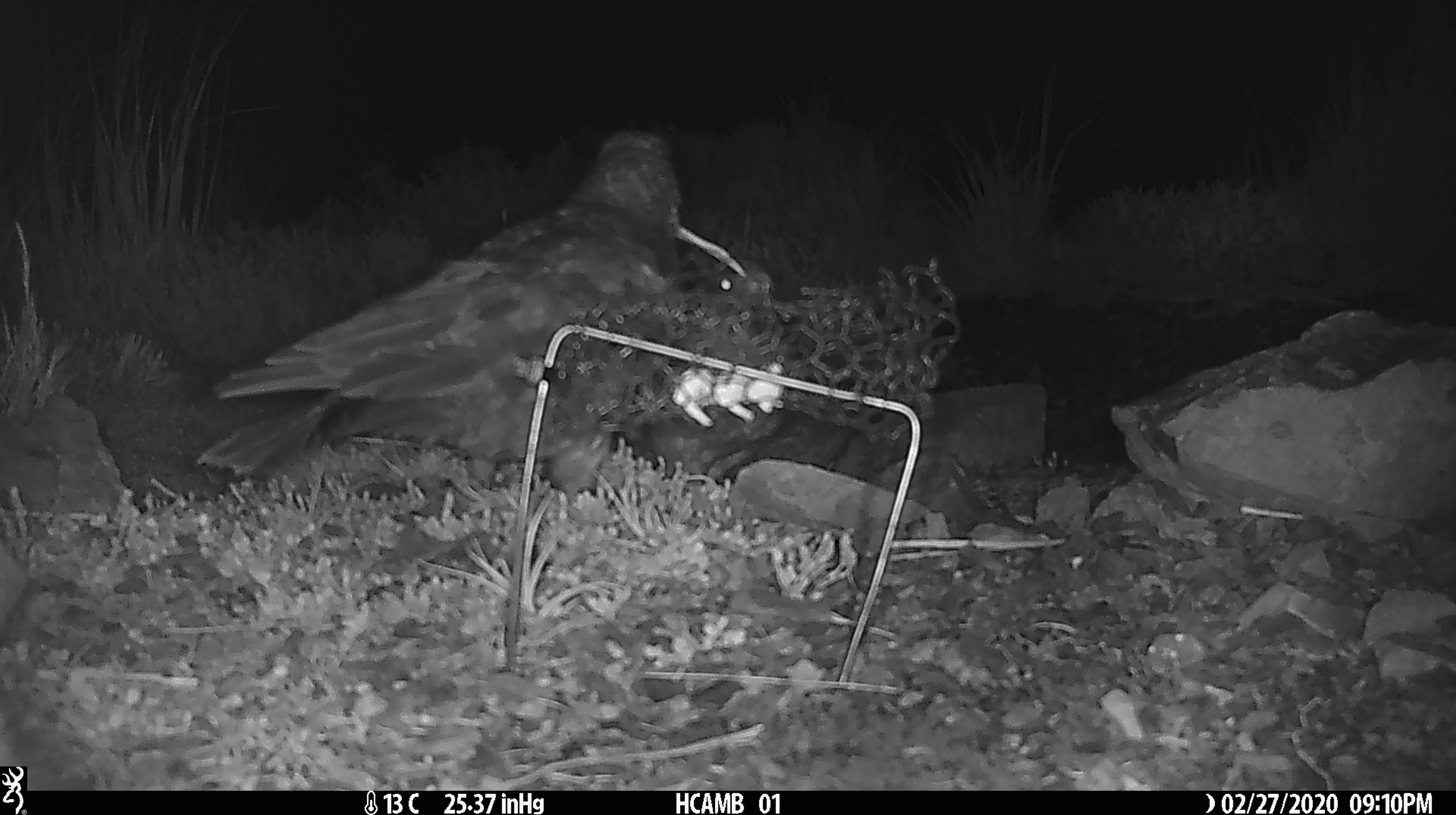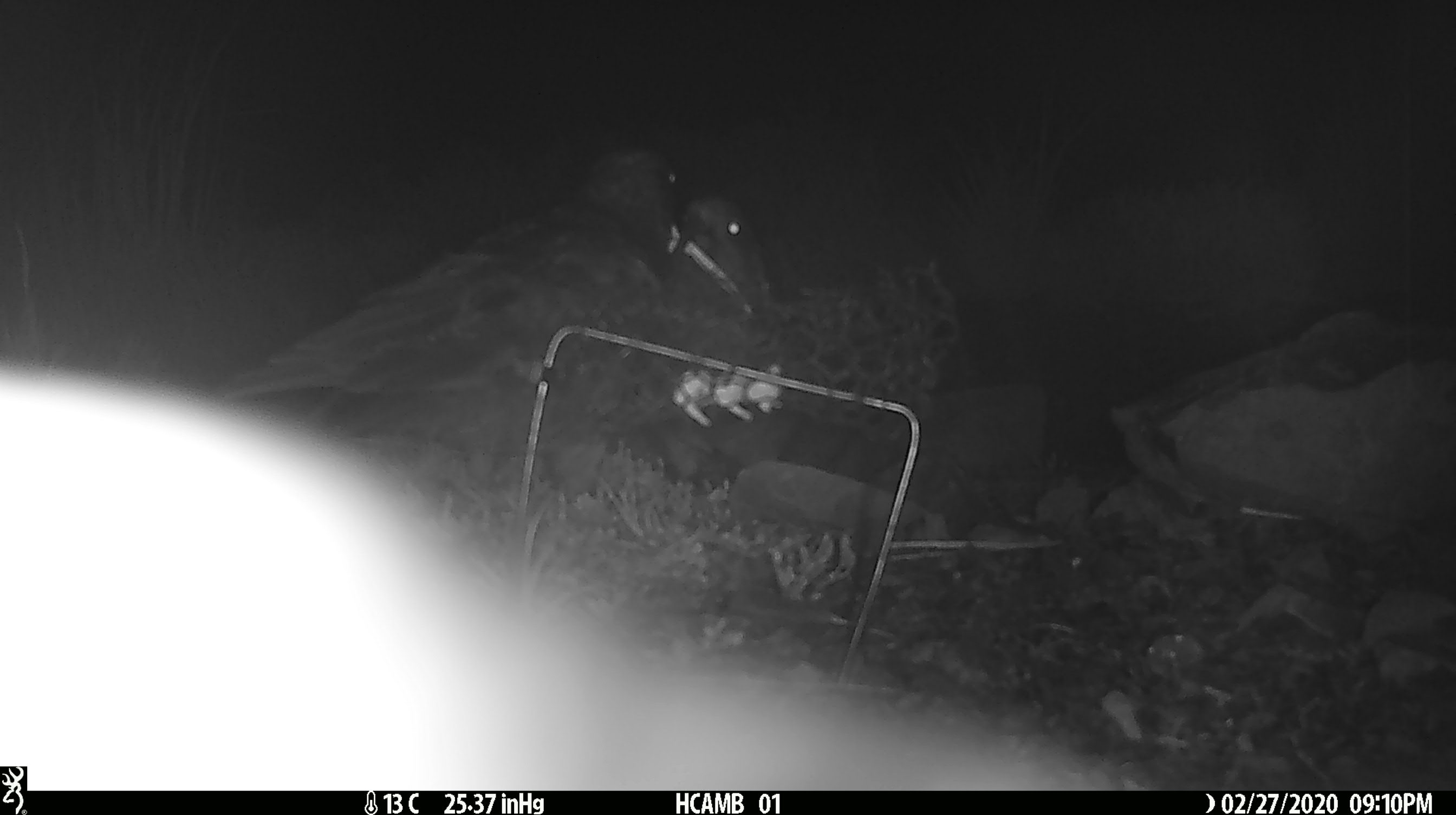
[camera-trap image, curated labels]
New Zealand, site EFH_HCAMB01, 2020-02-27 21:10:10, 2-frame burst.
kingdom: Animalia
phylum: Chordata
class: Aves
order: Psittaciformes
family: Strigopidae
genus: Nestor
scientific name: Nestor notabilis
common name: kea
Kea (Nestor notabilis).